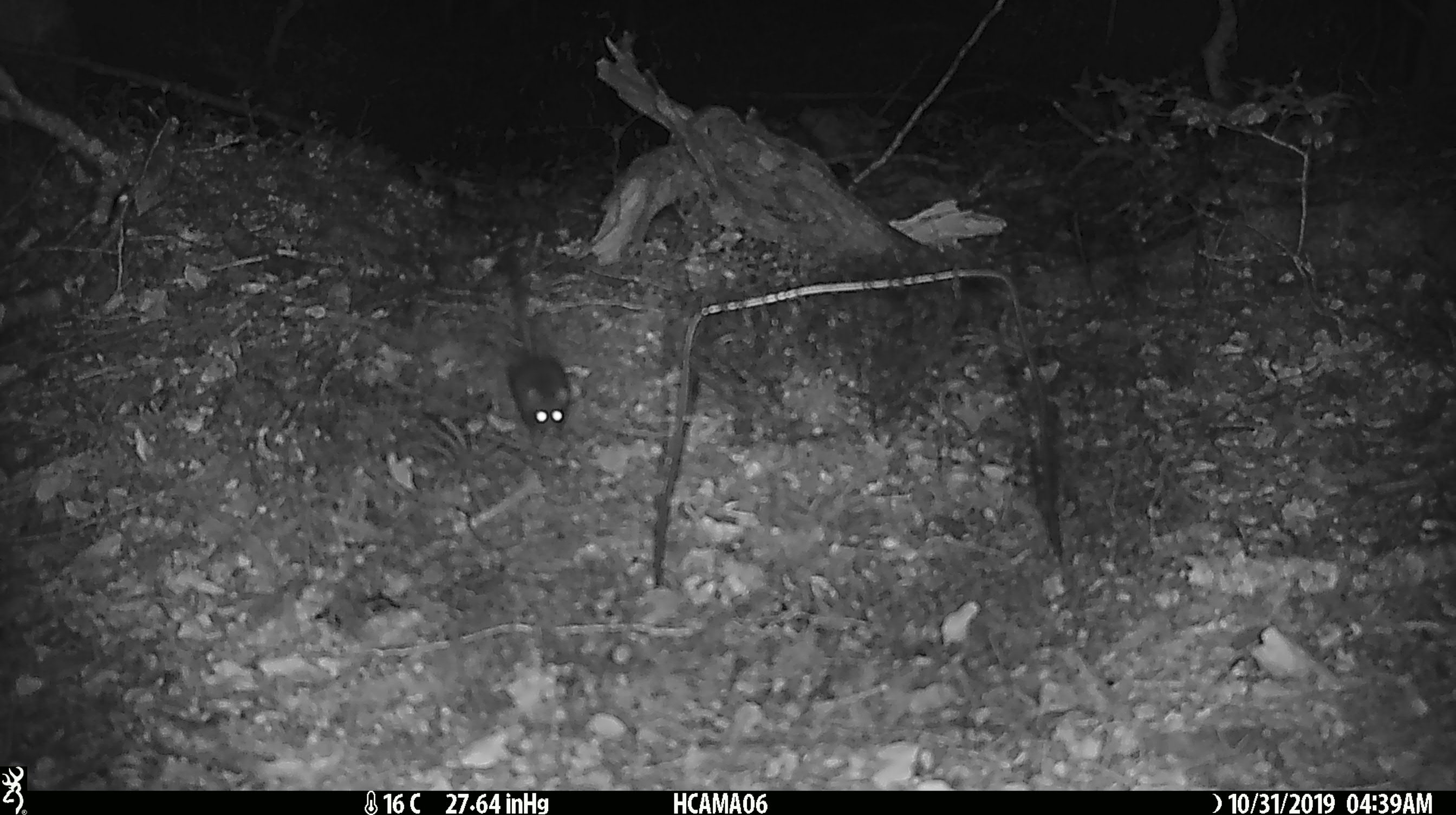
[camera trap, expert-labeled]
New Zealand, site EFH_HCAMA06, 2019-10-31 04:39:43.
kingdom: Animalia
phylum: Chordata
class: Mammalia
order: Rodentia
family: Muridae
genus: Mus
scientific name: Mus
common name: mouse